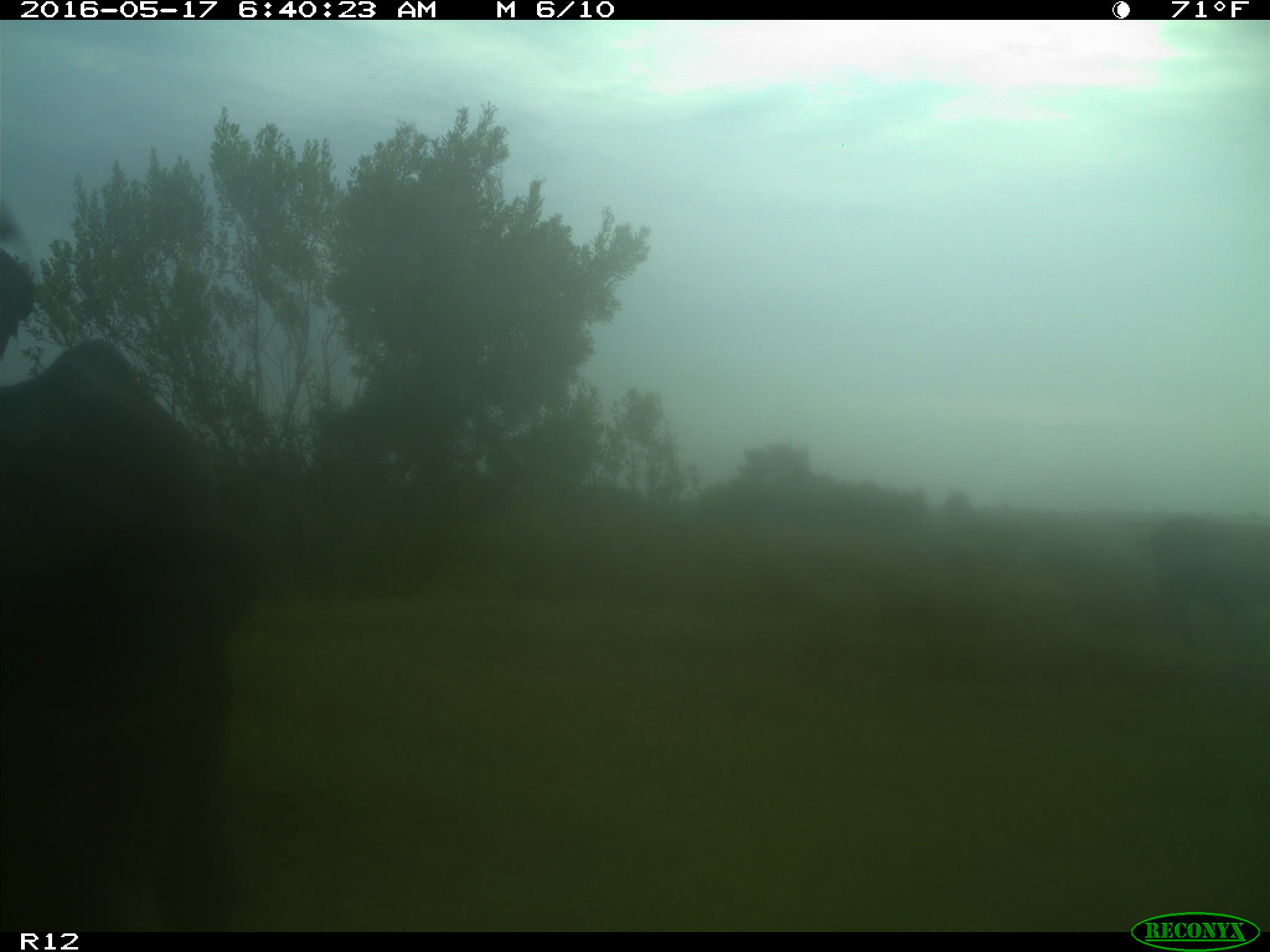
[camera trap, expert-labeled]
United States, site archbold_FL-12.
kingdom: Animalia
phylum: Chordata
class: Mammalia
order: Artiodactyla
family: Bovidae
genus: Bos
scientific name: Bos taurus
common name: domestic cow